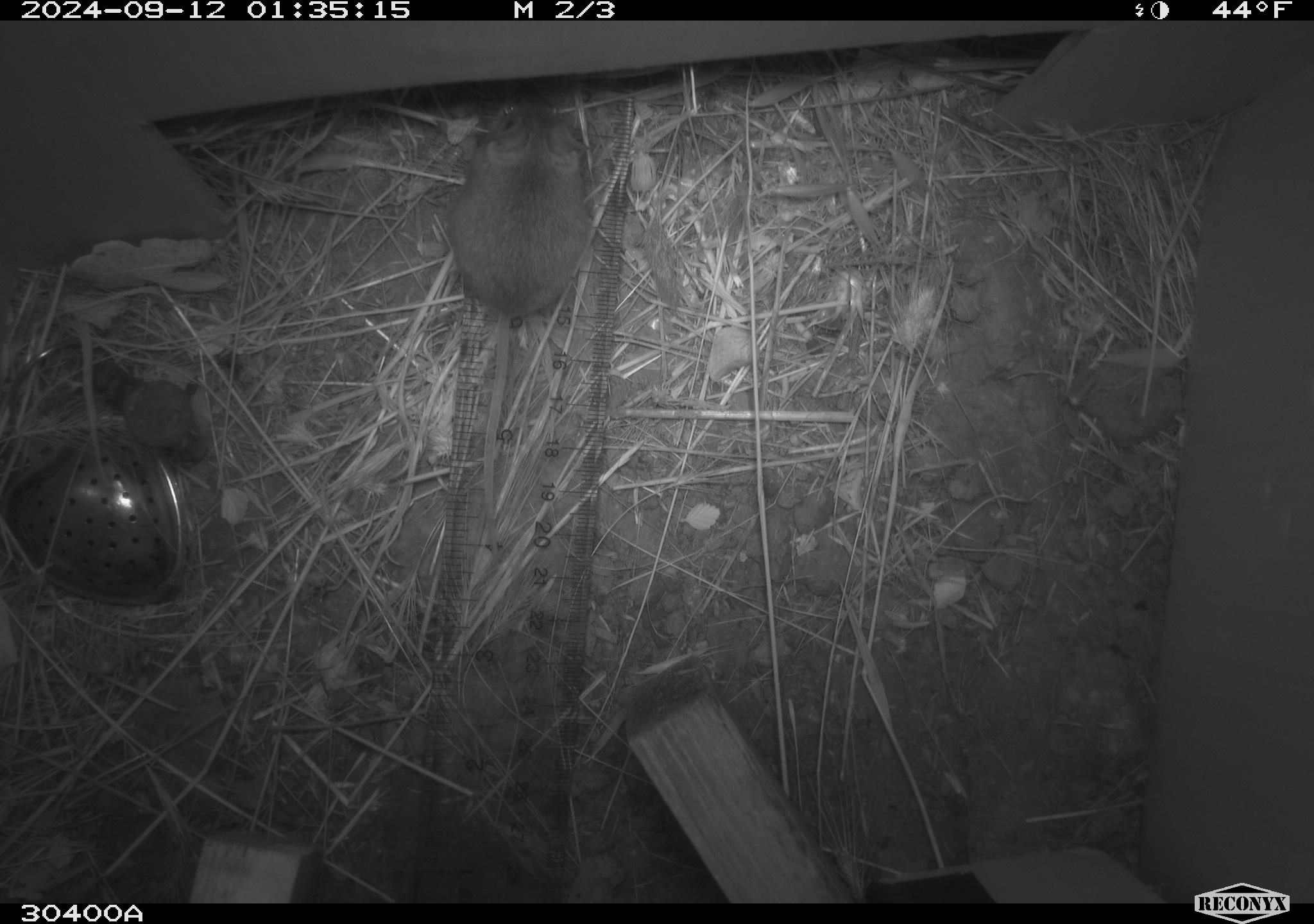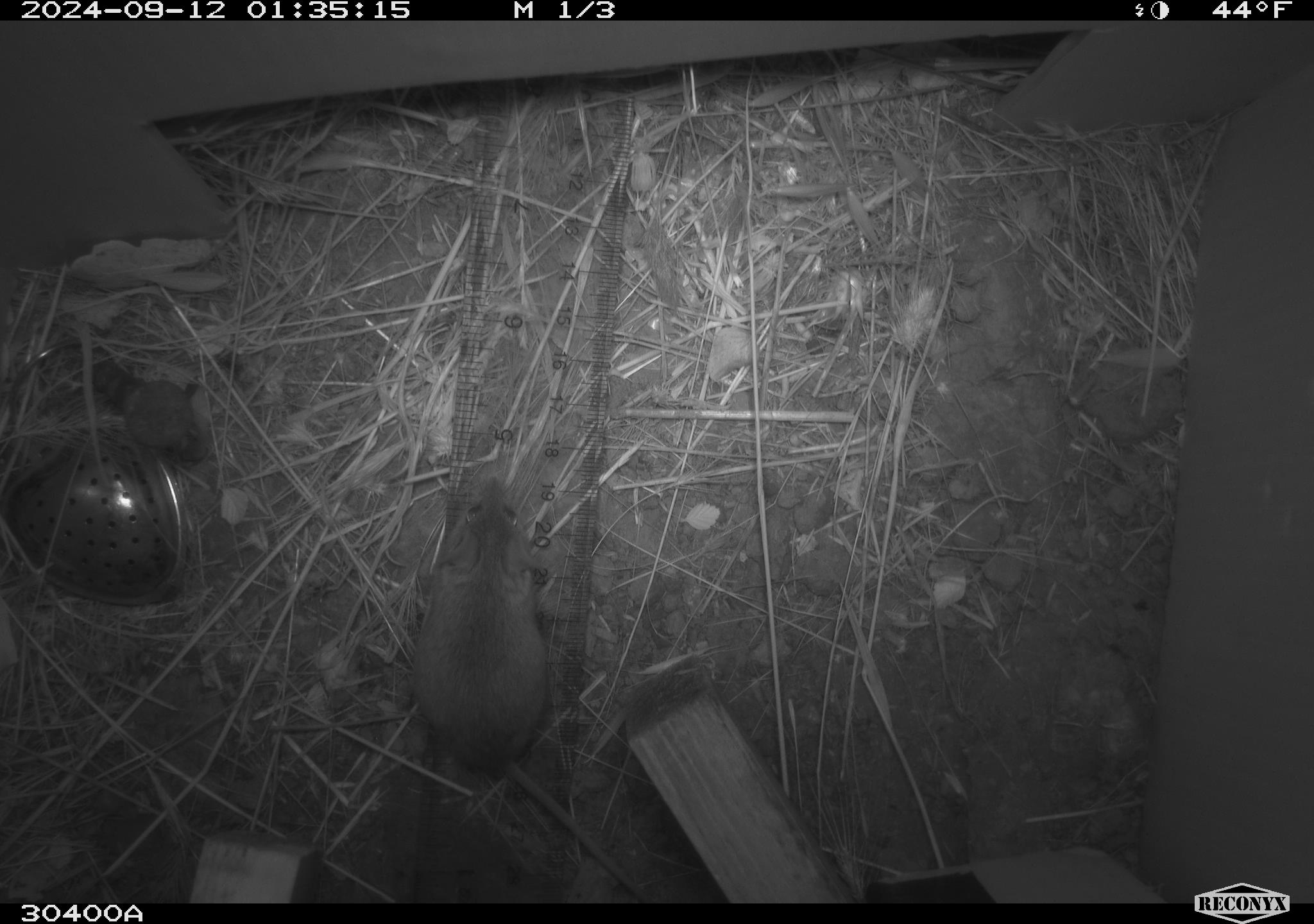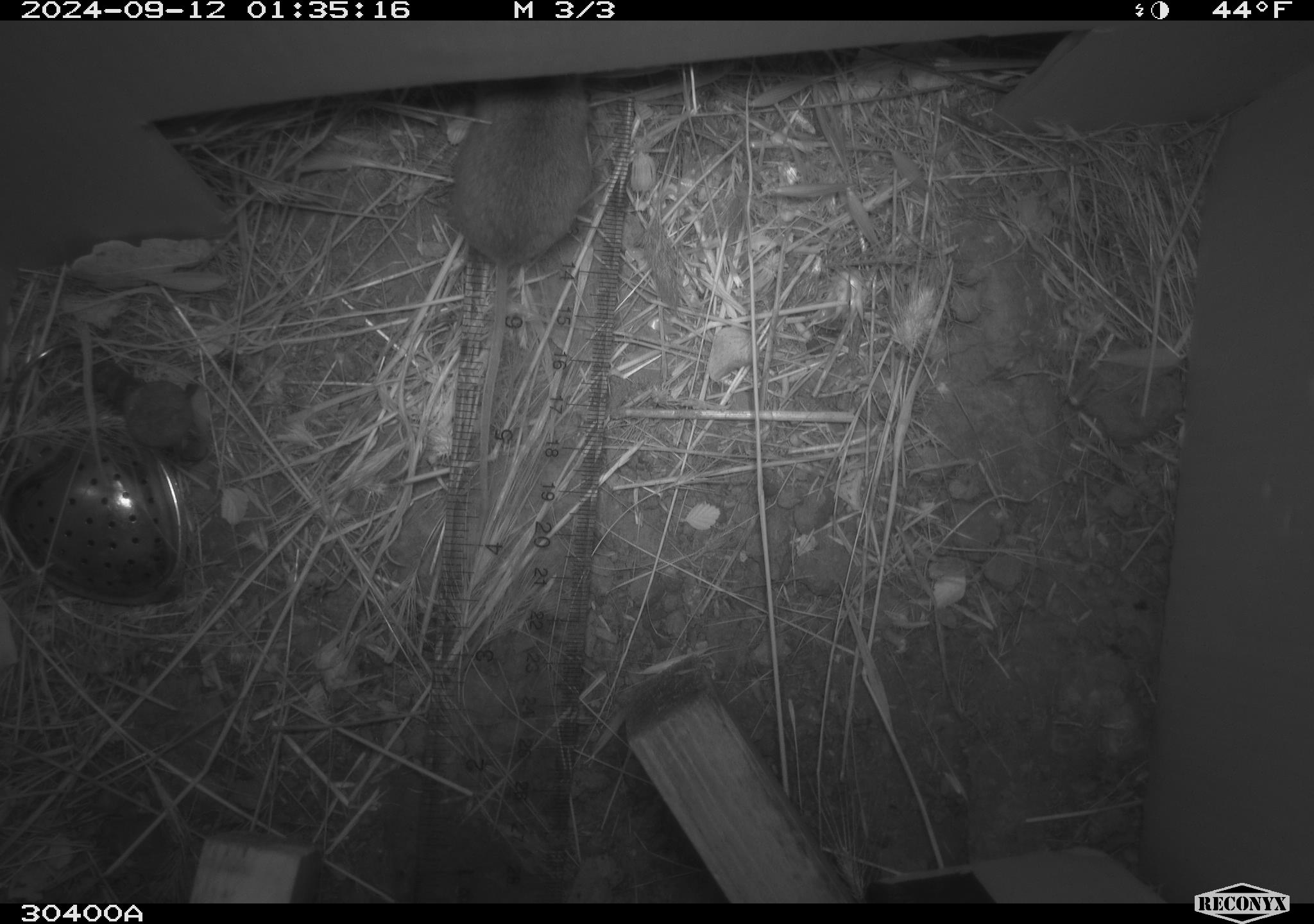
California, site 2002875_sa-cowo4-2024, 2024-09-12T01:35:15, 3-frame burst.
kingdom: Animalia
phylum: Chordata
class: Mammalia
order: Rodentia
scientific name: Rodentia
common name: mouse species